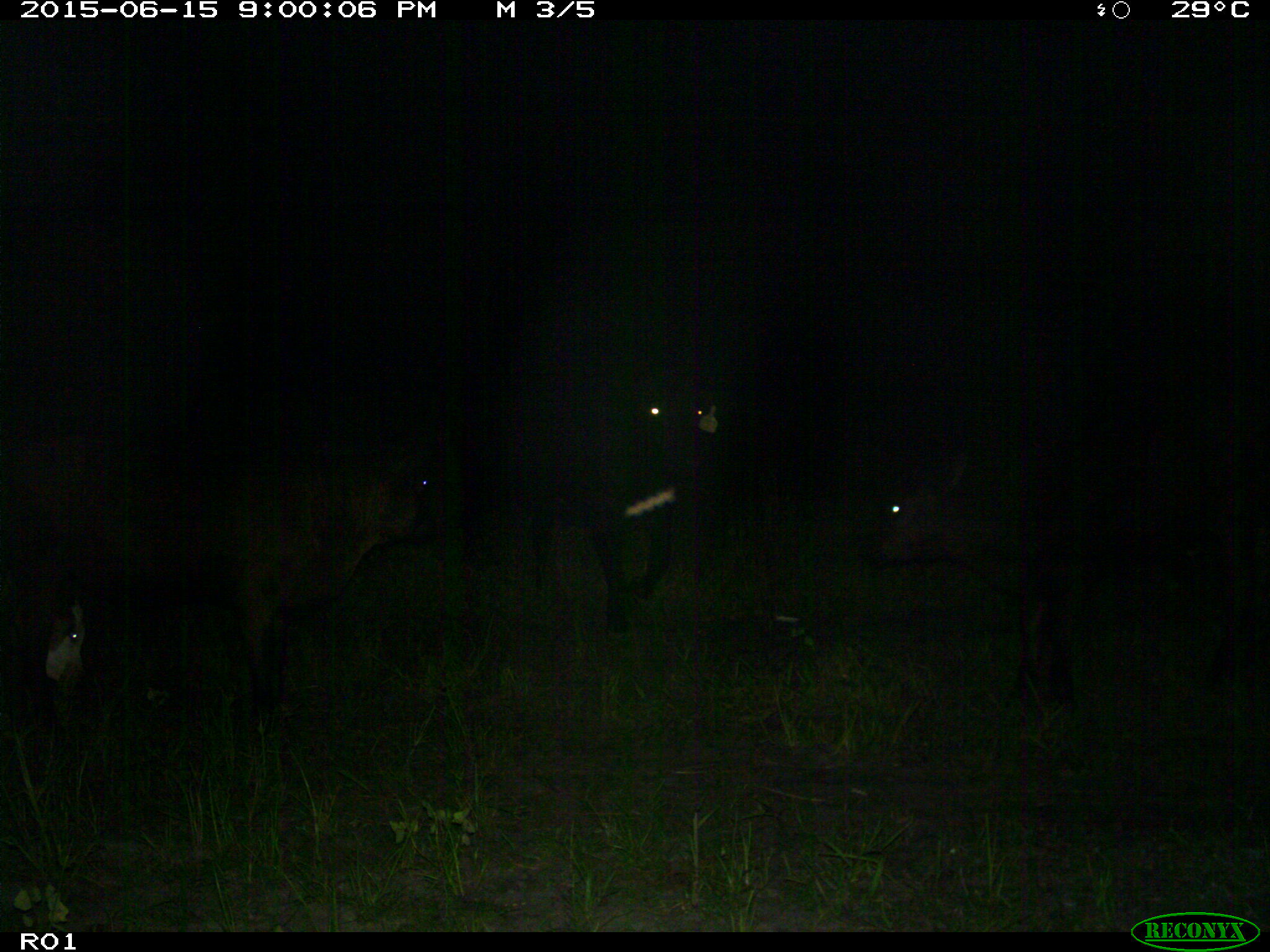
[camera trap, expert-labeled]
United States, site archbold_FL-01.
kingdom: Animalia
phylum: Chordata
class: Mammalia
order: Artiodactyla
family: Bovidae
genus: Bos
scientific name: Bos taurus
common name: domestic cow